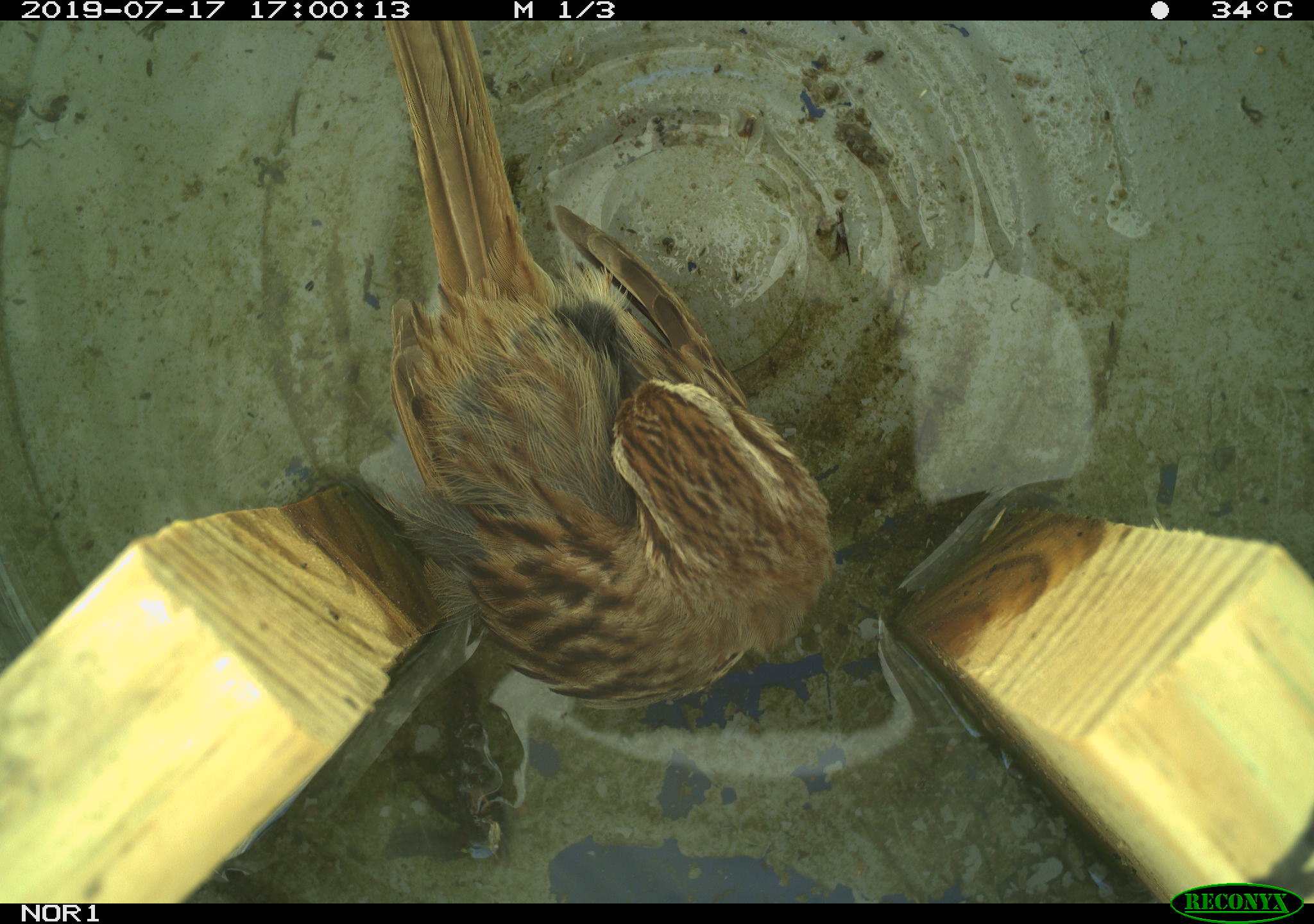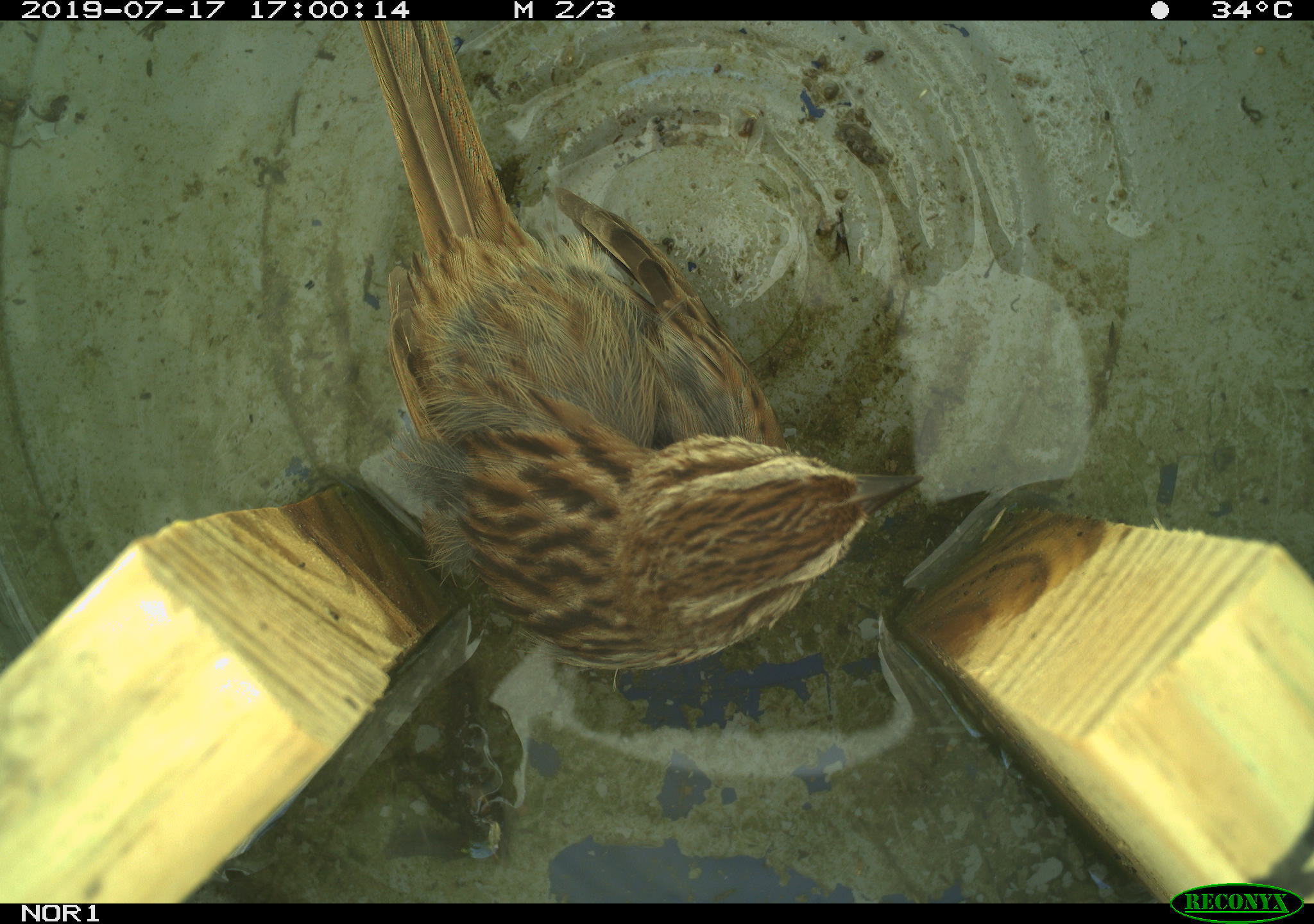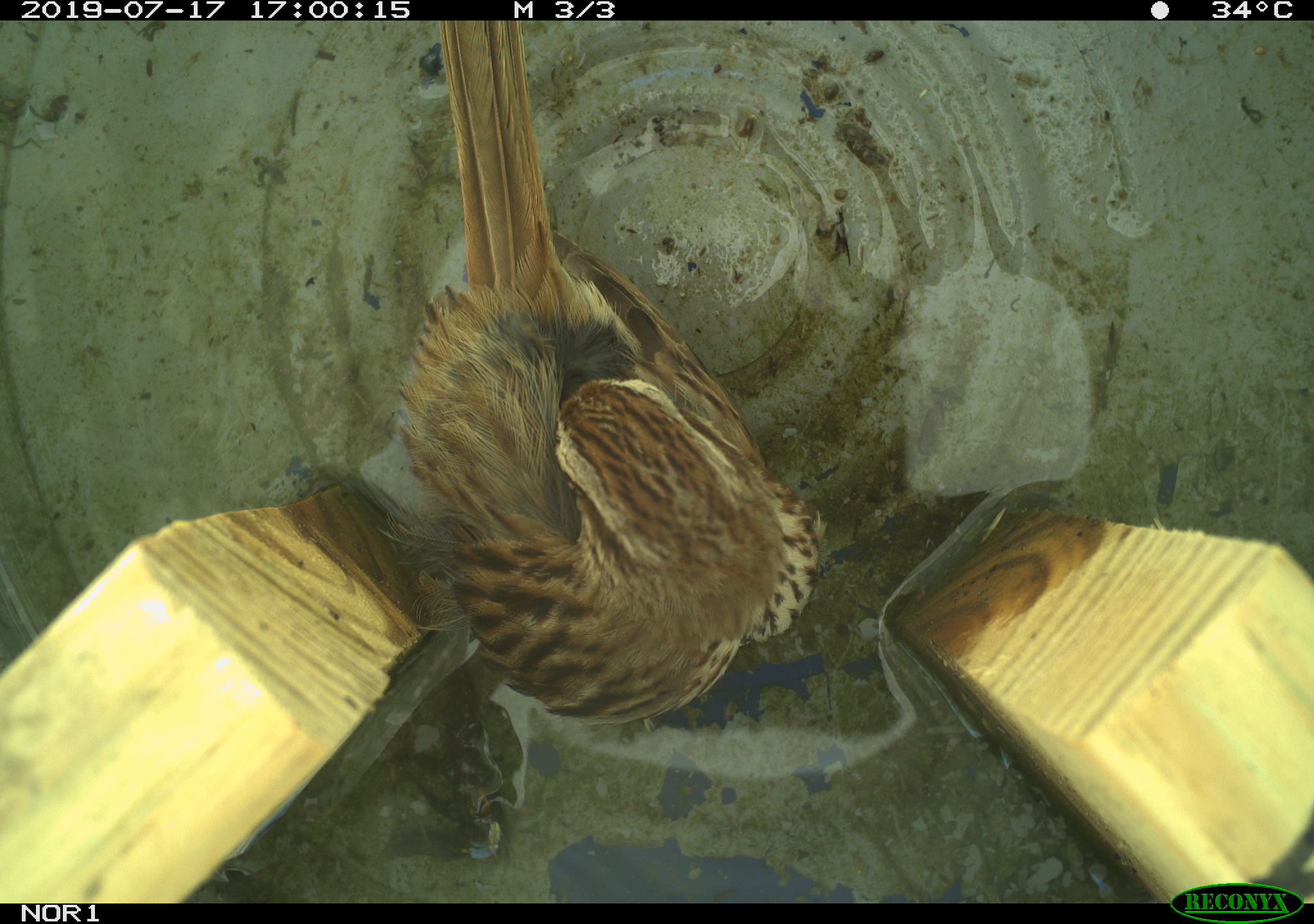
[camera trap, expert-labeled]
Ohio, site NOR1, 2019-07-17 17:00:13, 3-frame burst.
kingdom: Animalia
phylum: Chordata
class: Aves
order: Passeriformes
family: Passerellidae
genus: Melospiza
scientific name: Melospiza melodia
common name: song sparrow